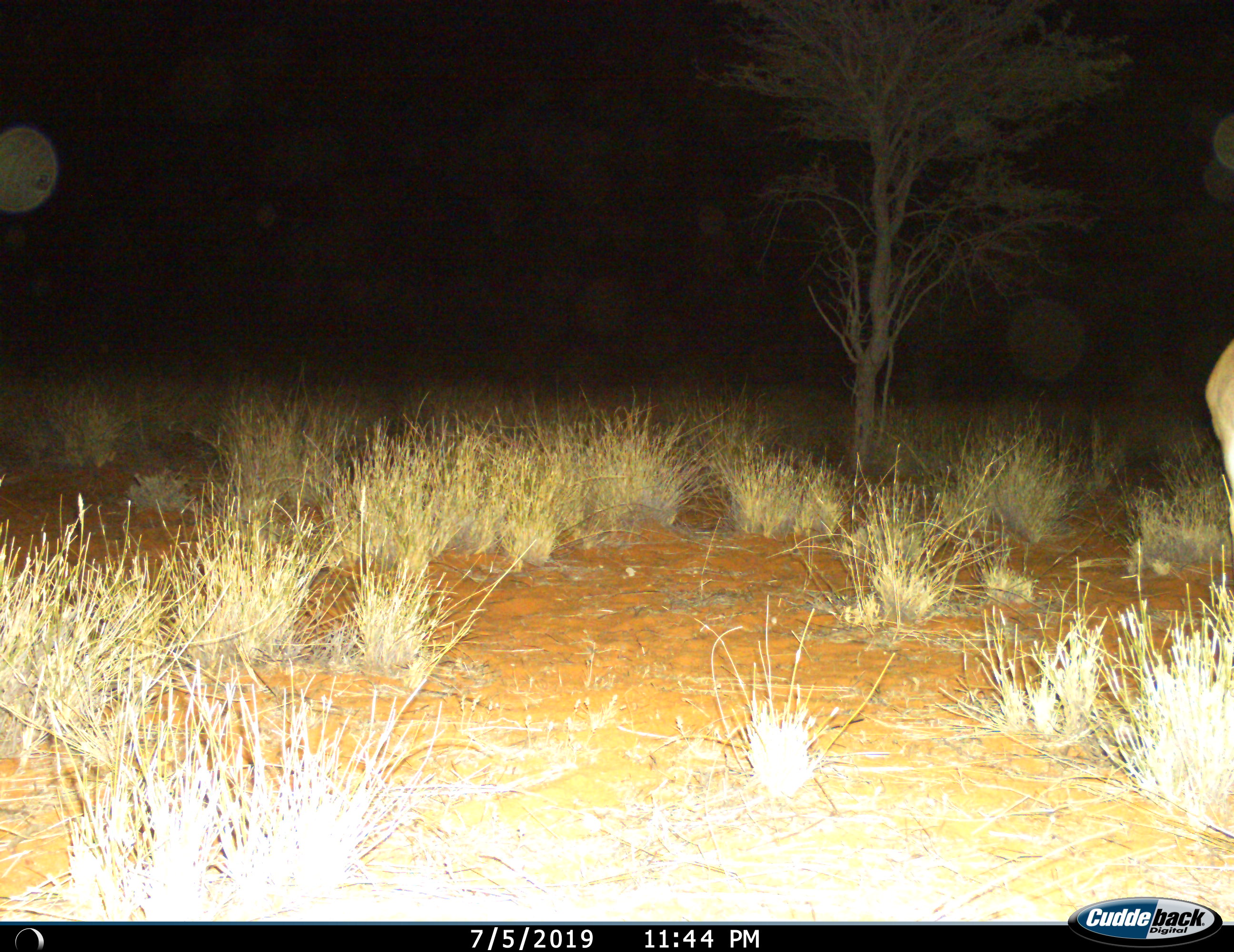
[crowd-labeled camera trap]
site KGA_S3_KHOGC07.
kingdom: Animalia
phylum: Chordata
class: Mammalia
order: Artiodactyla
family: Bovidae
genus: Antidorcas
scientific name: Antidorcas marsupialis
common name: springbok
Springbok (Antidorcas marsupialis), count 1. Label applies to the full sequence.